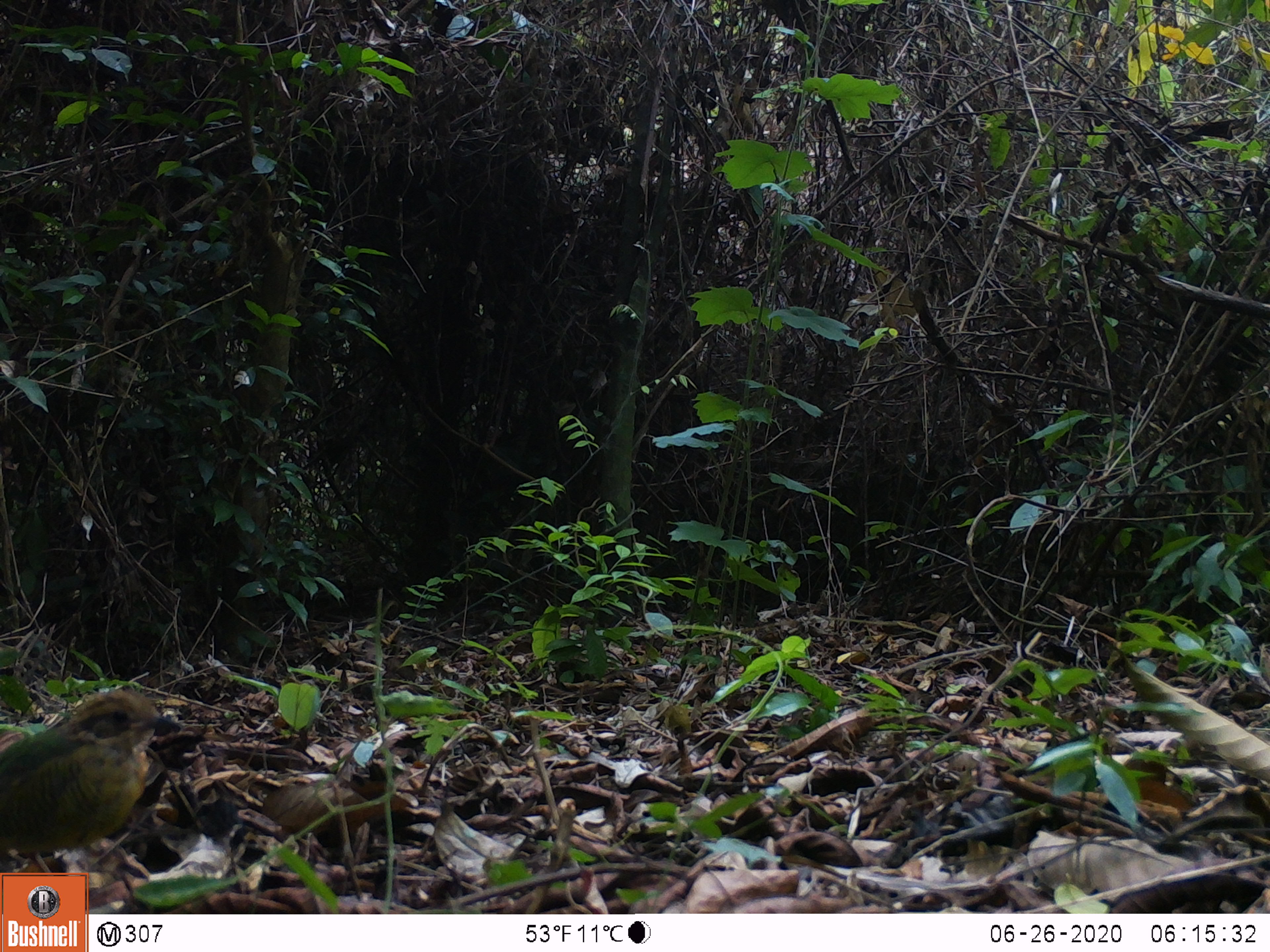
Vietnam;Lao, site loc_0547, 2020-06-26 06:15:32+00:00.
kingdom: Animalia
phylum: Chordata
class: Aves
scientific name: Aves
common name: bird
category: unidentified bird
Unidentified bird (bird) (Aves). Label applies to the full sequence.